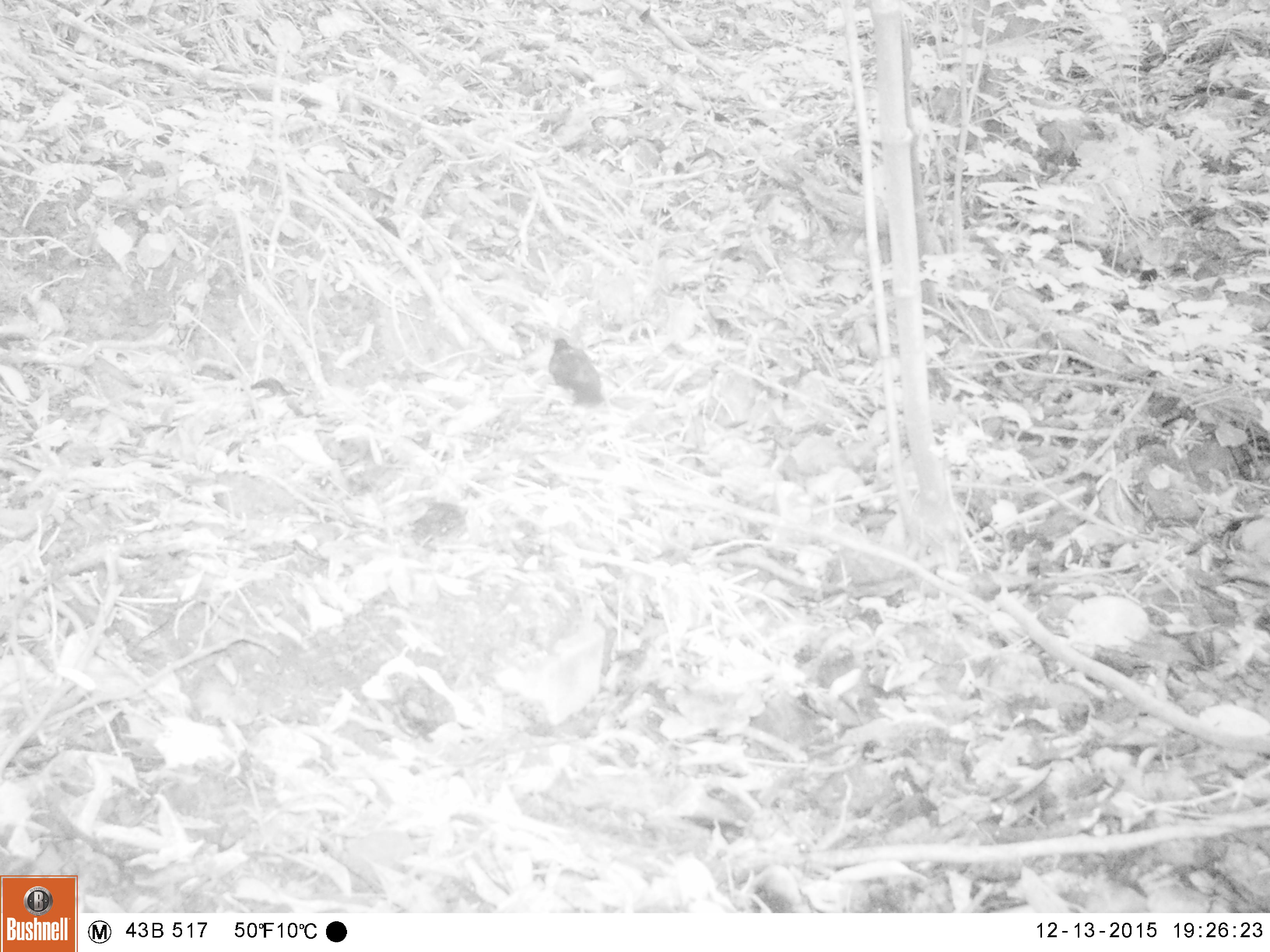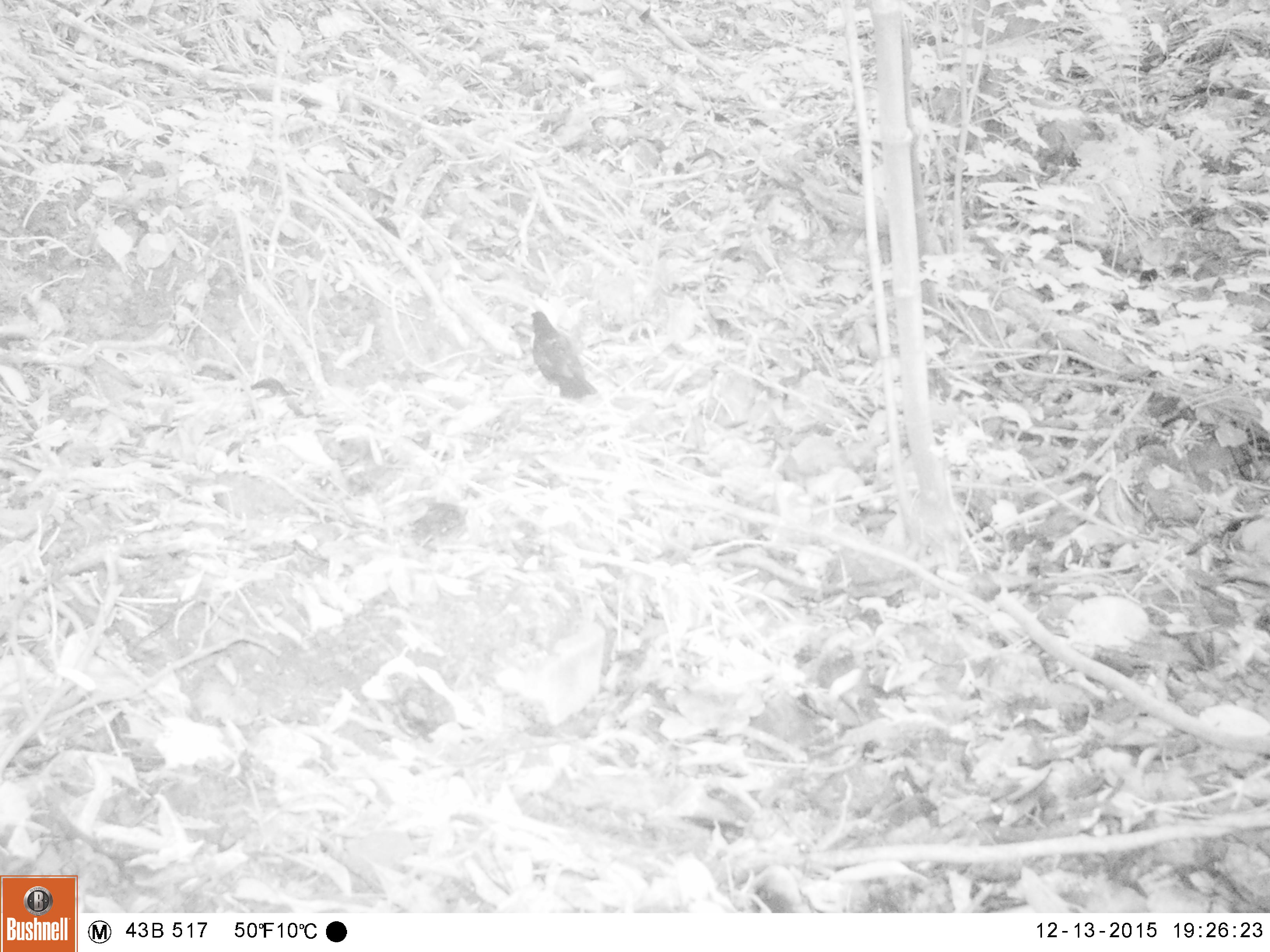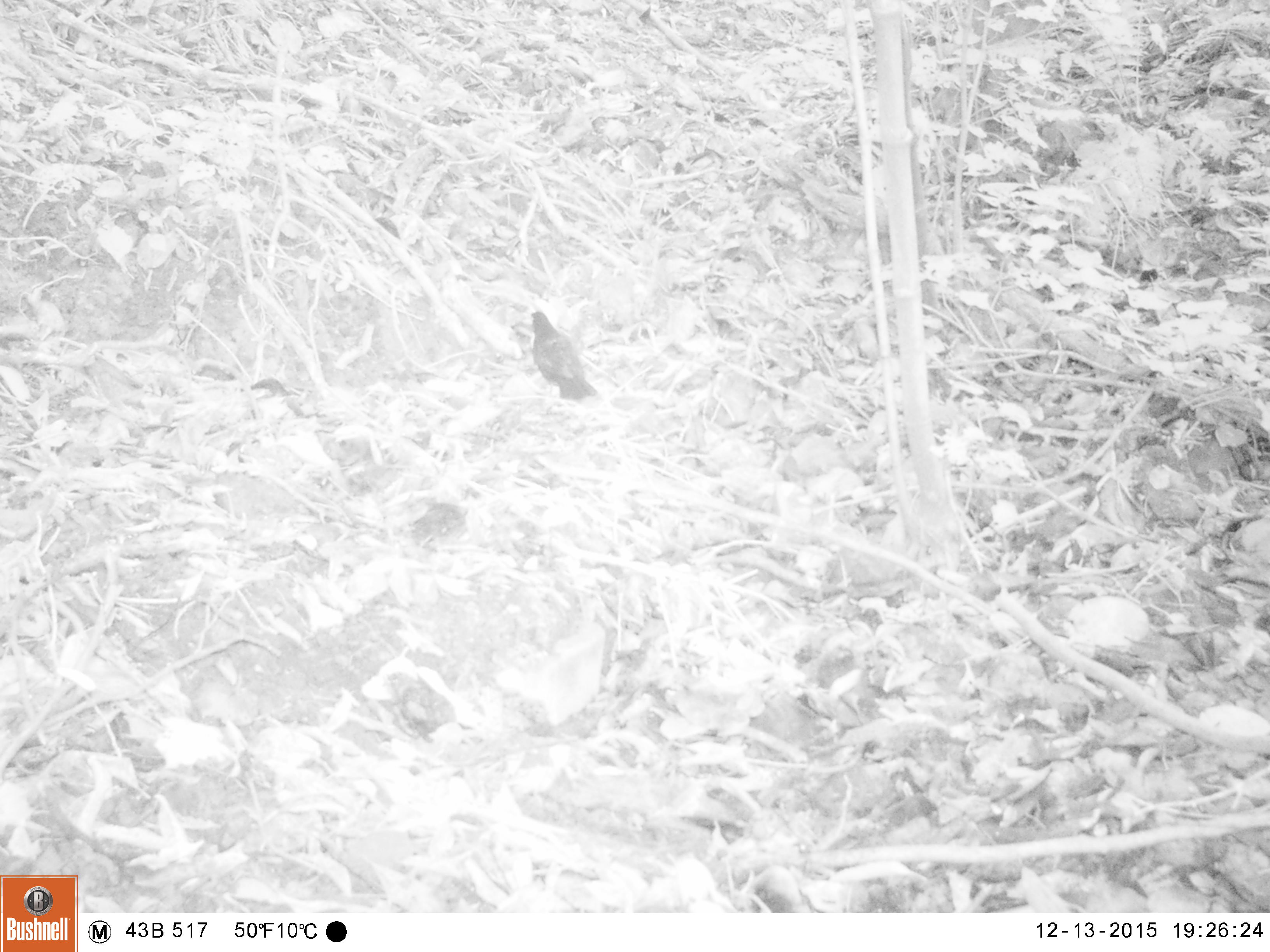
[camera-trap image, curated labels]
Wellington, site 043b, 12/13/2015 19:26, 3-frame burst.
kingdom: Animalia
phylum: Chordata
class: Aves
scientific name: Aves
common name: bird